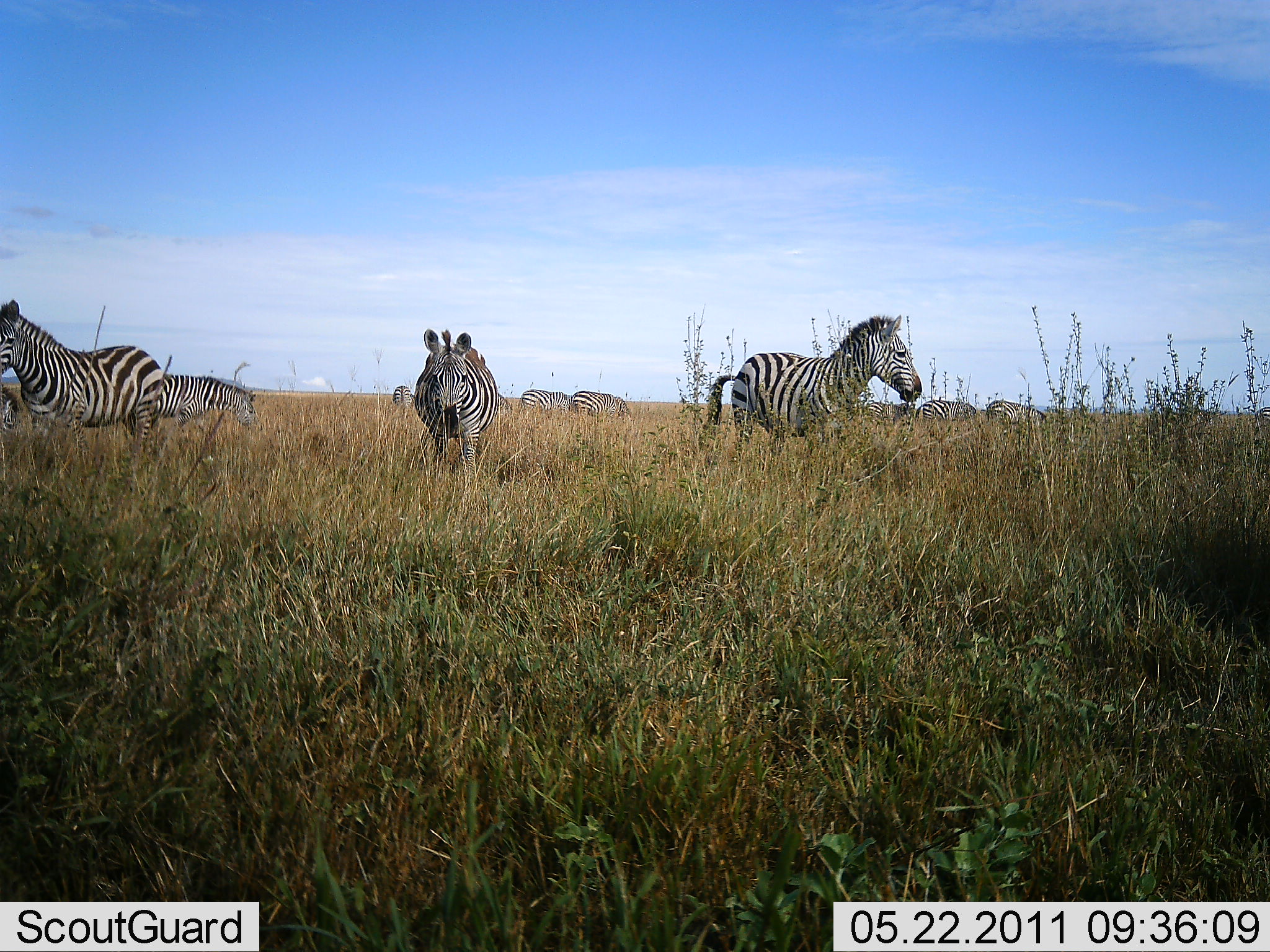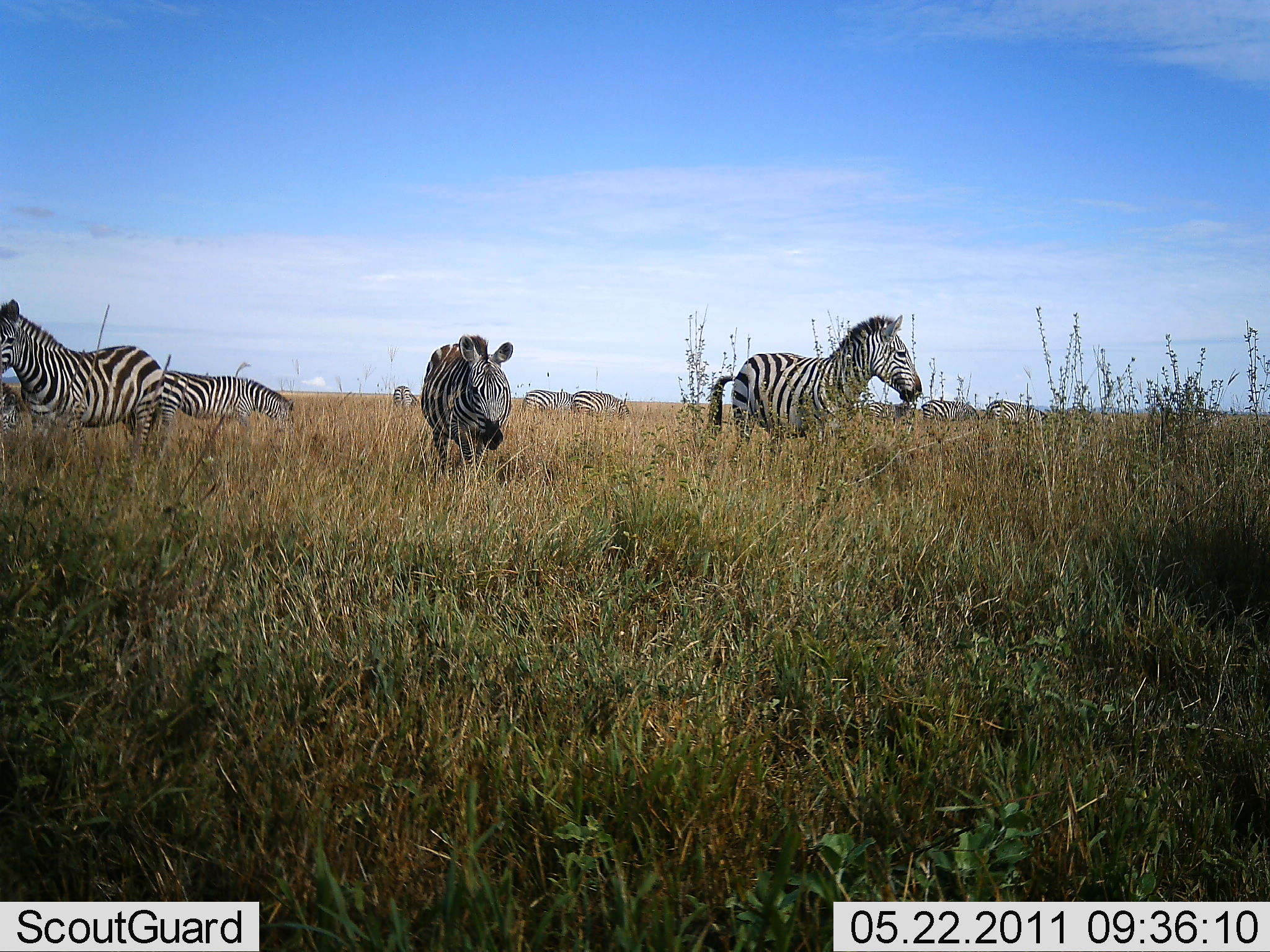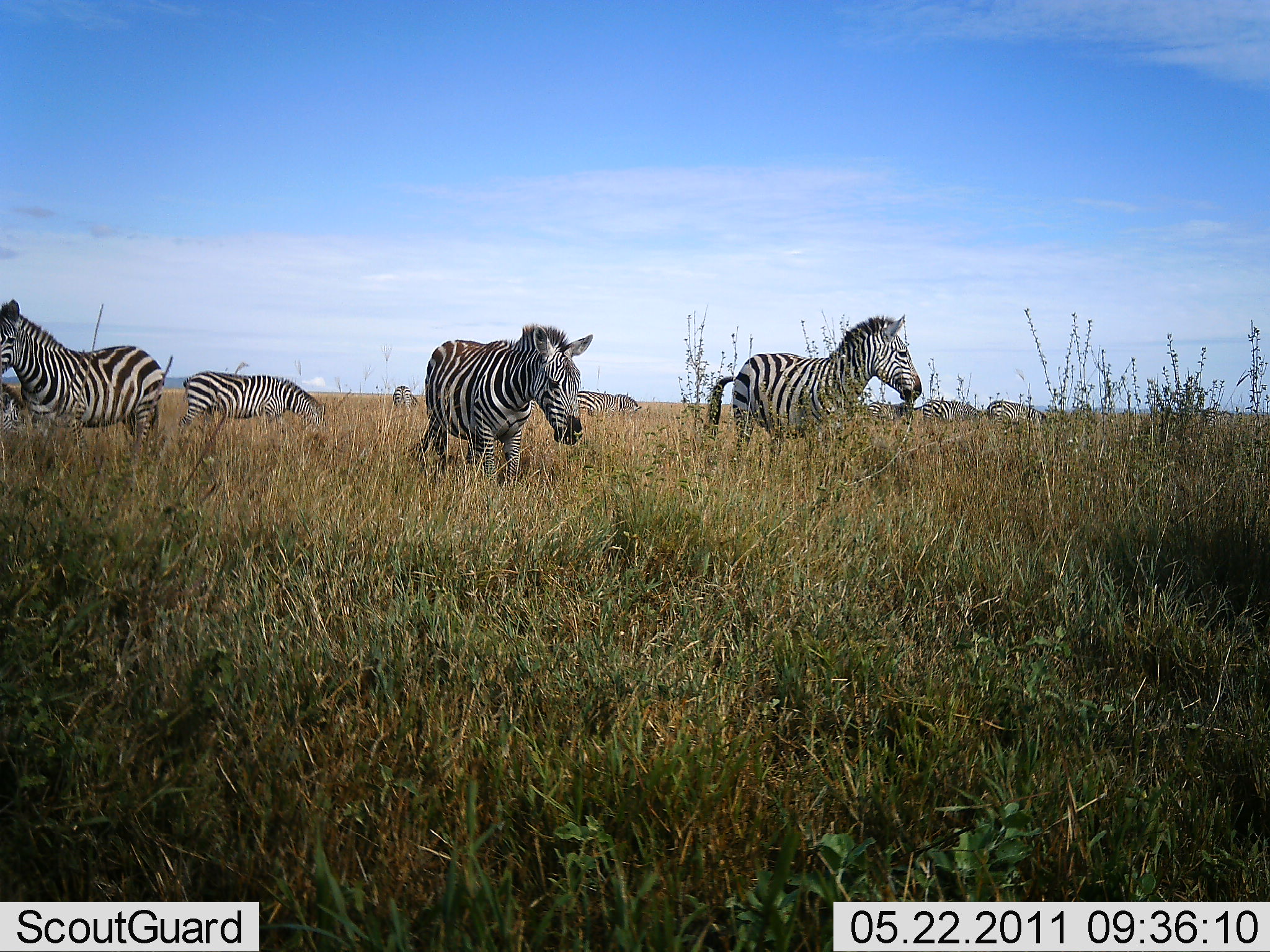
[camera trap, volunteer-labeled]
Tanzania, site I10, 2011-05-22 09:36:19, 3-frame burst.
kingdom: Animalia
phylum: Chordata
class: Mammalia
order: Perissodactyla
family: Equidae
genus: Equus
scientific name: Equus quagga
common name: plains zebra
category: zebra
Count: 10.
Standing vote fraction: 64%.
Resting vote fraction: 0%.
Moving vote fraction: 50%.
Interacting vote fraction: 0%.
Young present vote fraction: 0%.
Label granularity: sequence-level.